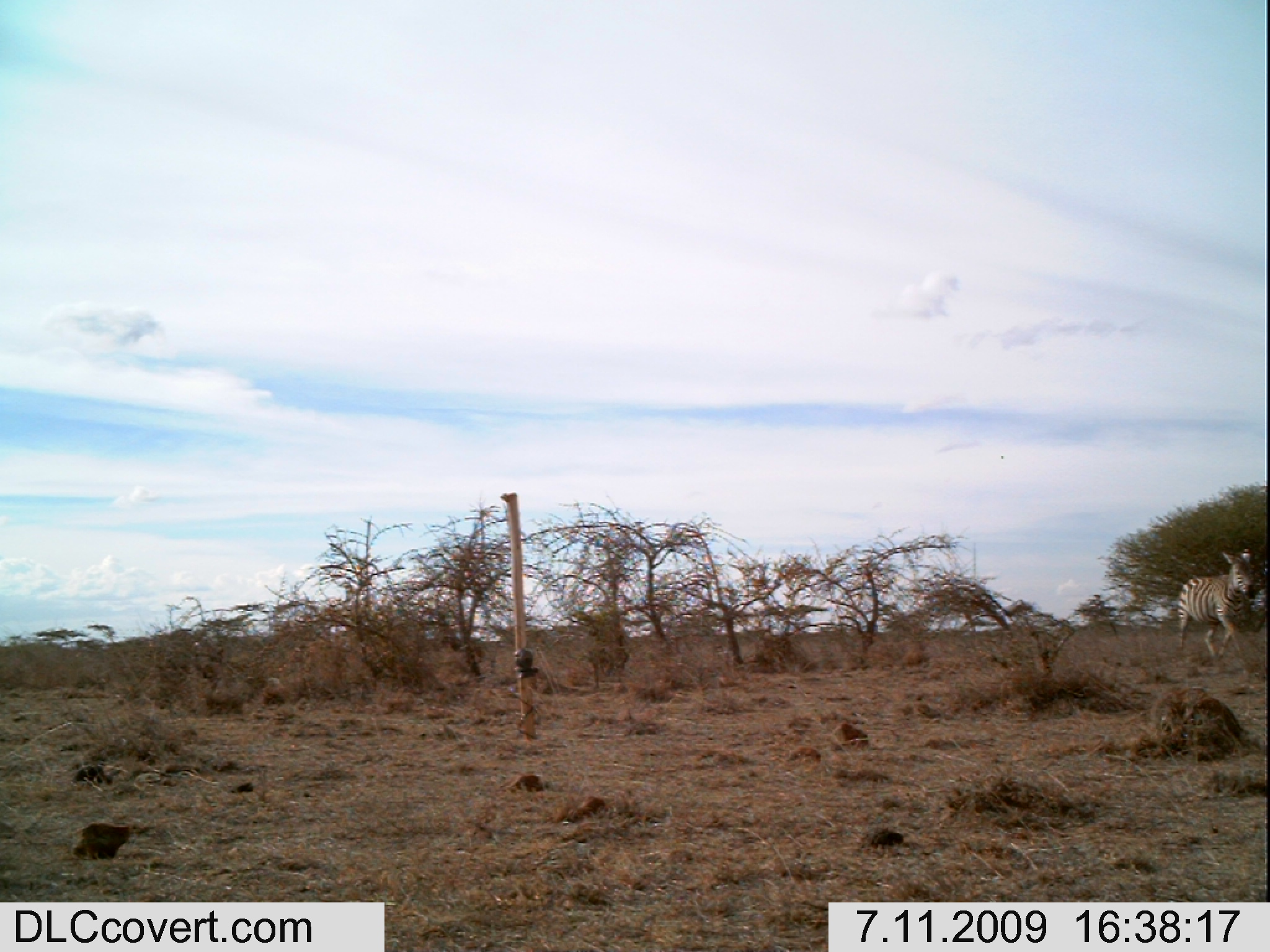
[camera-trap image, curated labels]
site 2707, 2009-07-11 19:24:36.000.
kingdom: Animalia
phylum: Chordata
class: Mammalia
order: Artiodactyla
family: Bovidae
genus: Bos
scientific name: Bos taurus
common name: domestic cattle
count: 1